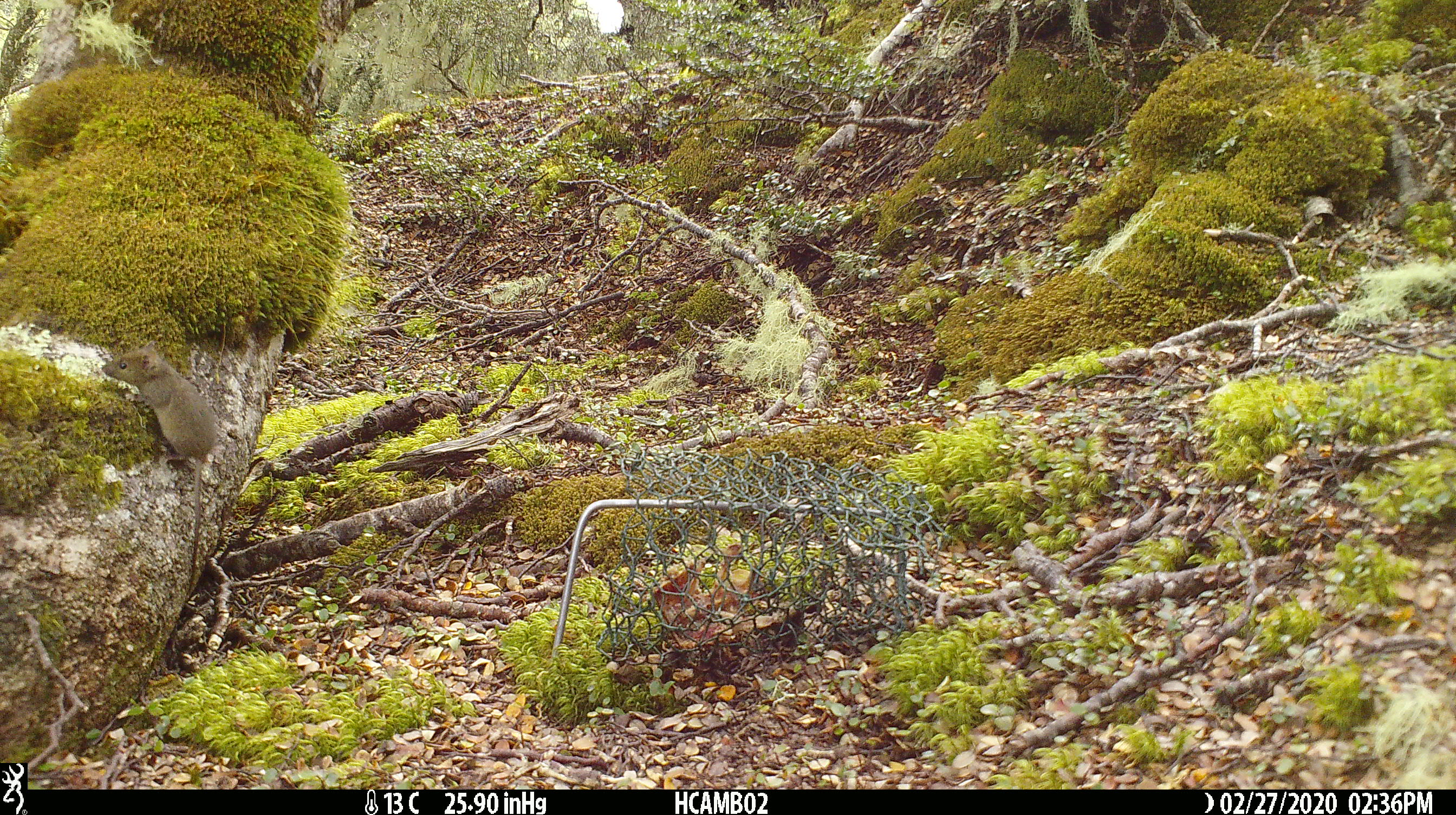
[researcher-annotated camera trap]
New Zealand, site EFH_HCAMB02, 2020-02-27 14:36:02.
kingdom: Animalia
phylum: Chordata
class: Mammalia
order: Rodentia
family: Muridae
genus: Mus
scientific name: Mus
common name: mouse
Mouse (Mus).